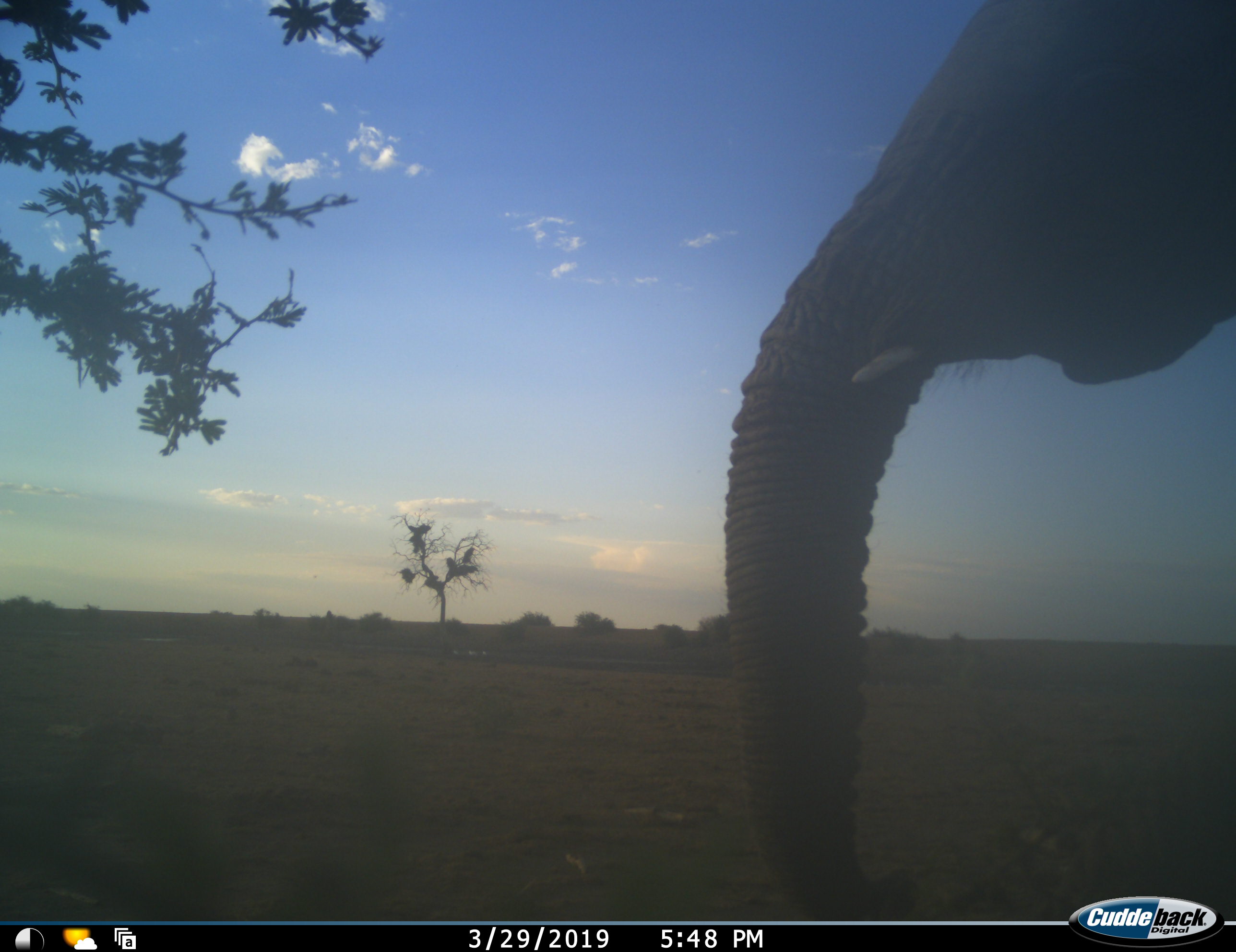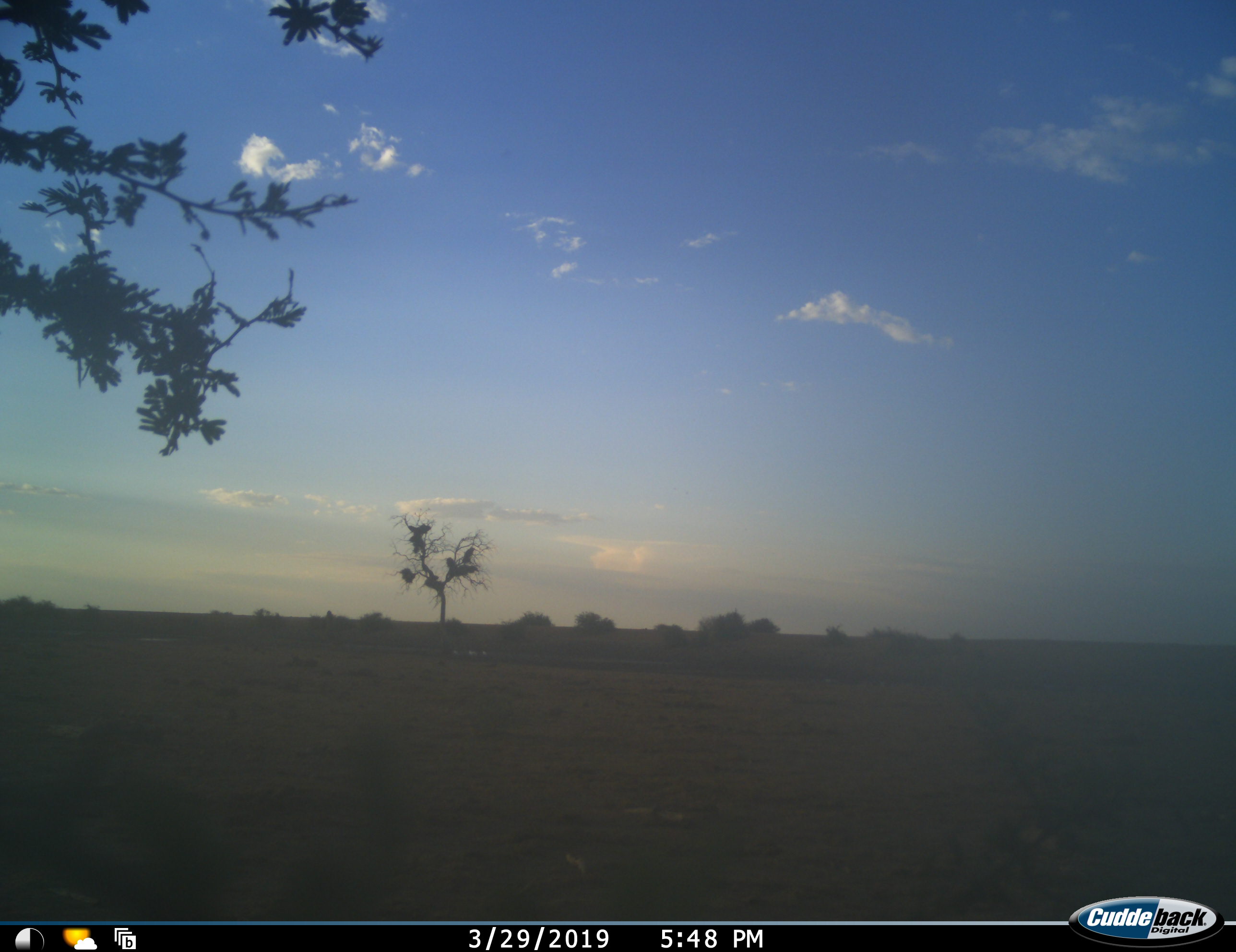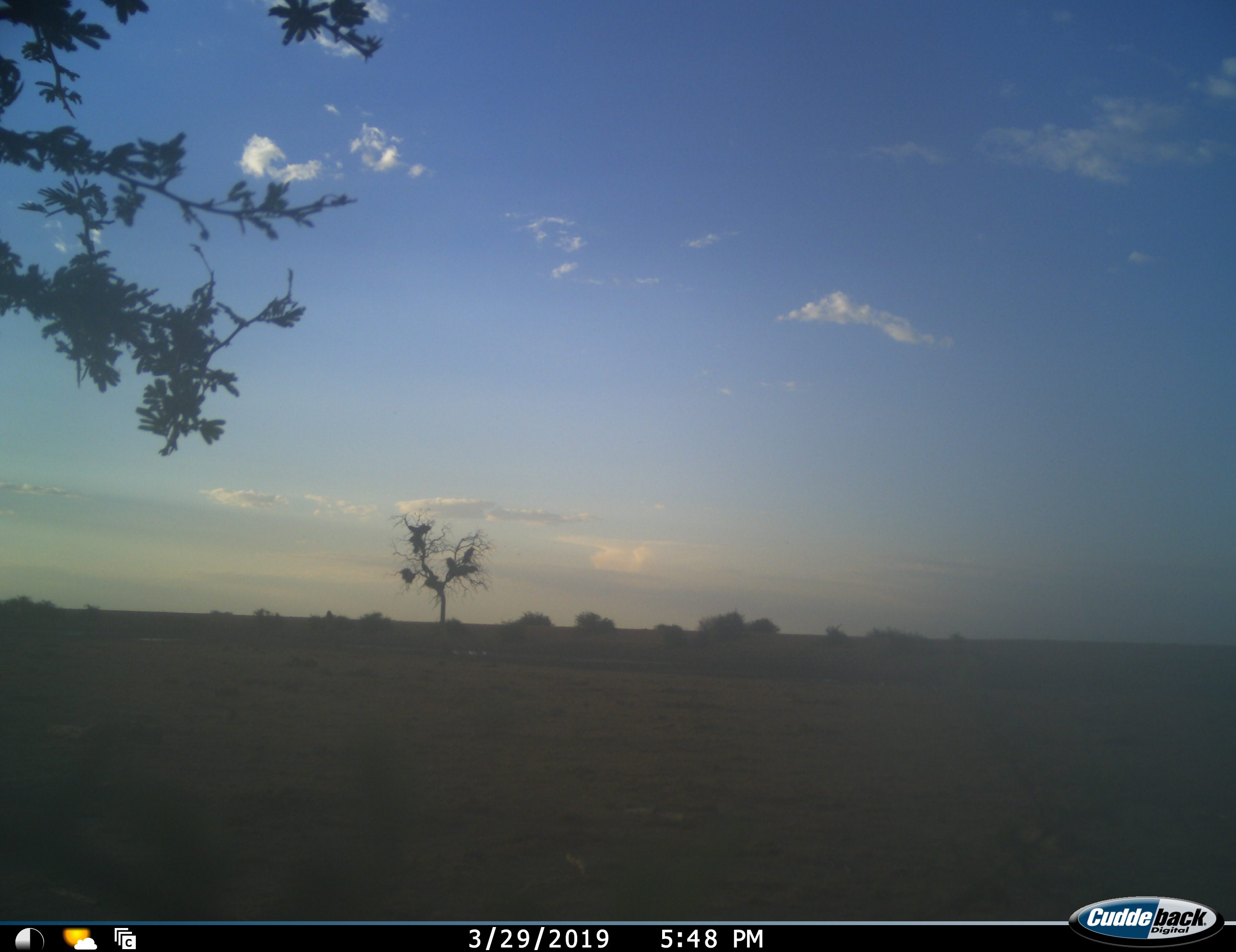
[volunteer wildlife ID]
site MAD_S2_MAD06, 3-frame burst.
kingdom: Animalia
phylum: Chordata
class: Mammalia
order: Proboscidea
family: Elephantidae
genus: Loxodonta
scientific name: Loxodonta africana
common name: african bush elephant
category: elephant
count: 1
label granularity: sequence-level